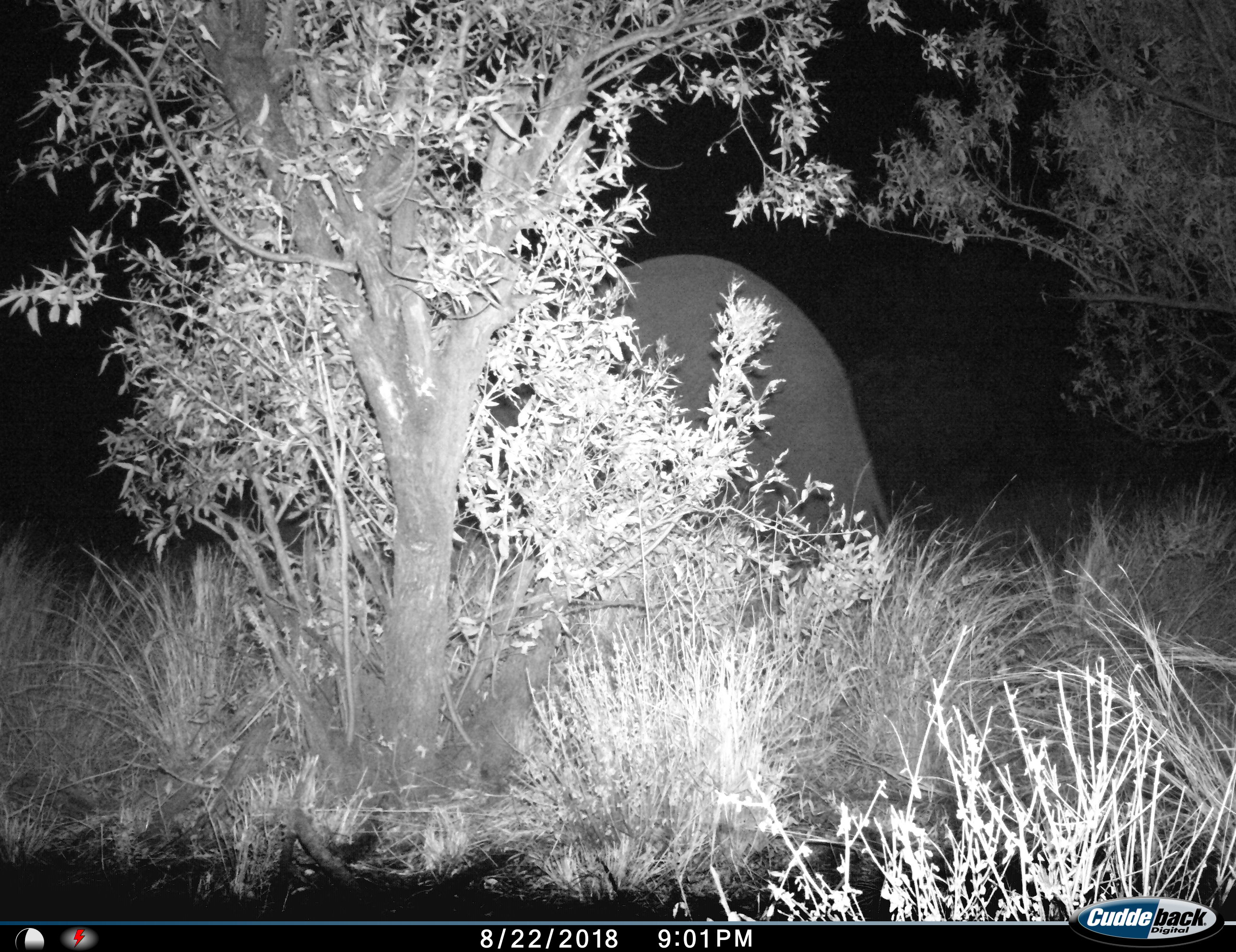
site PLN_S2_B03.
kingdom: Animalia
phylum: Chordata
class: Mammalia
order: Proboscidea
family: Elephantidae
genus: Loxodonta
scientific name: Loxodonta africana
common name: african bush elephant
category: elephant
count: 1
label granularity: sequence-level